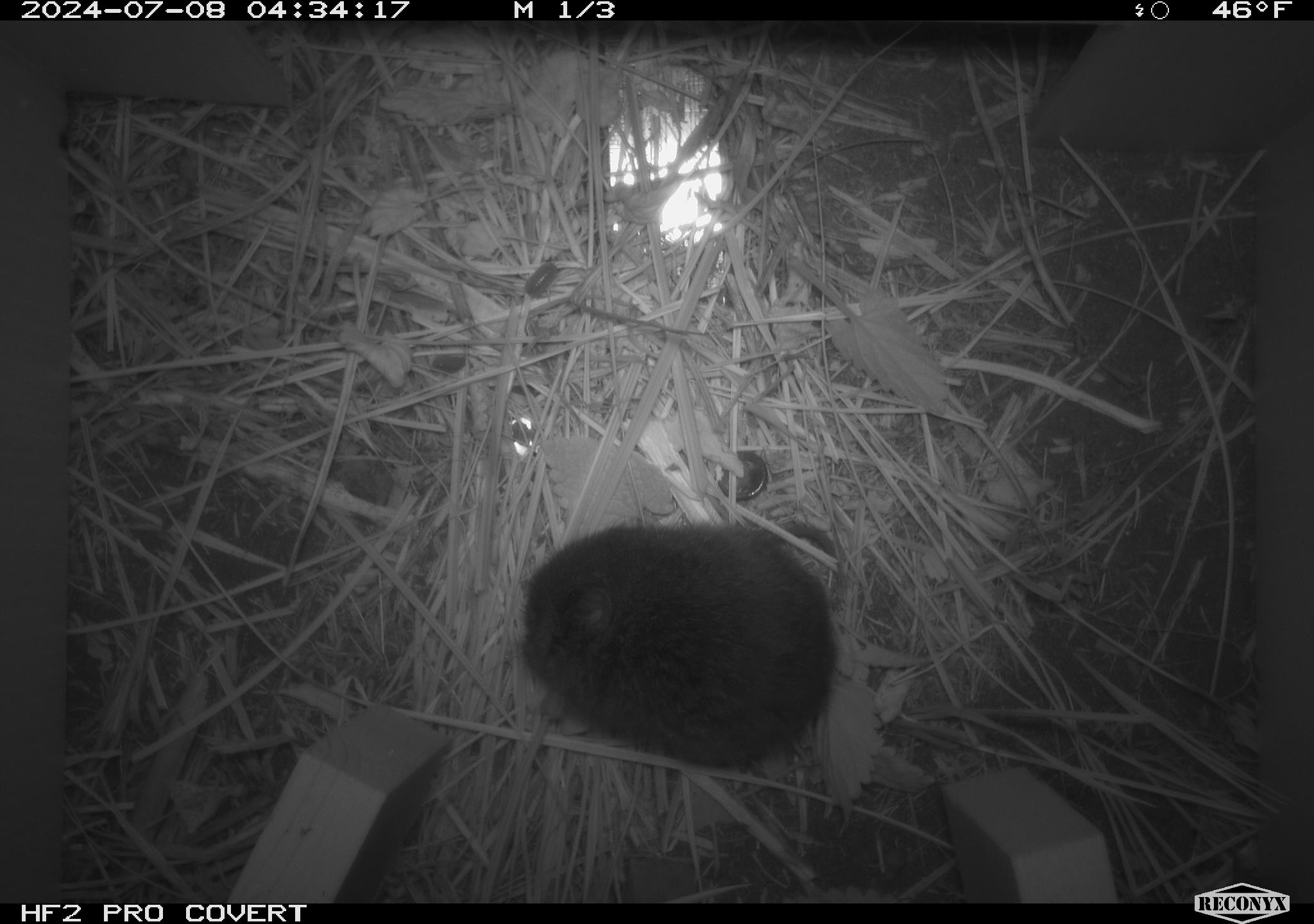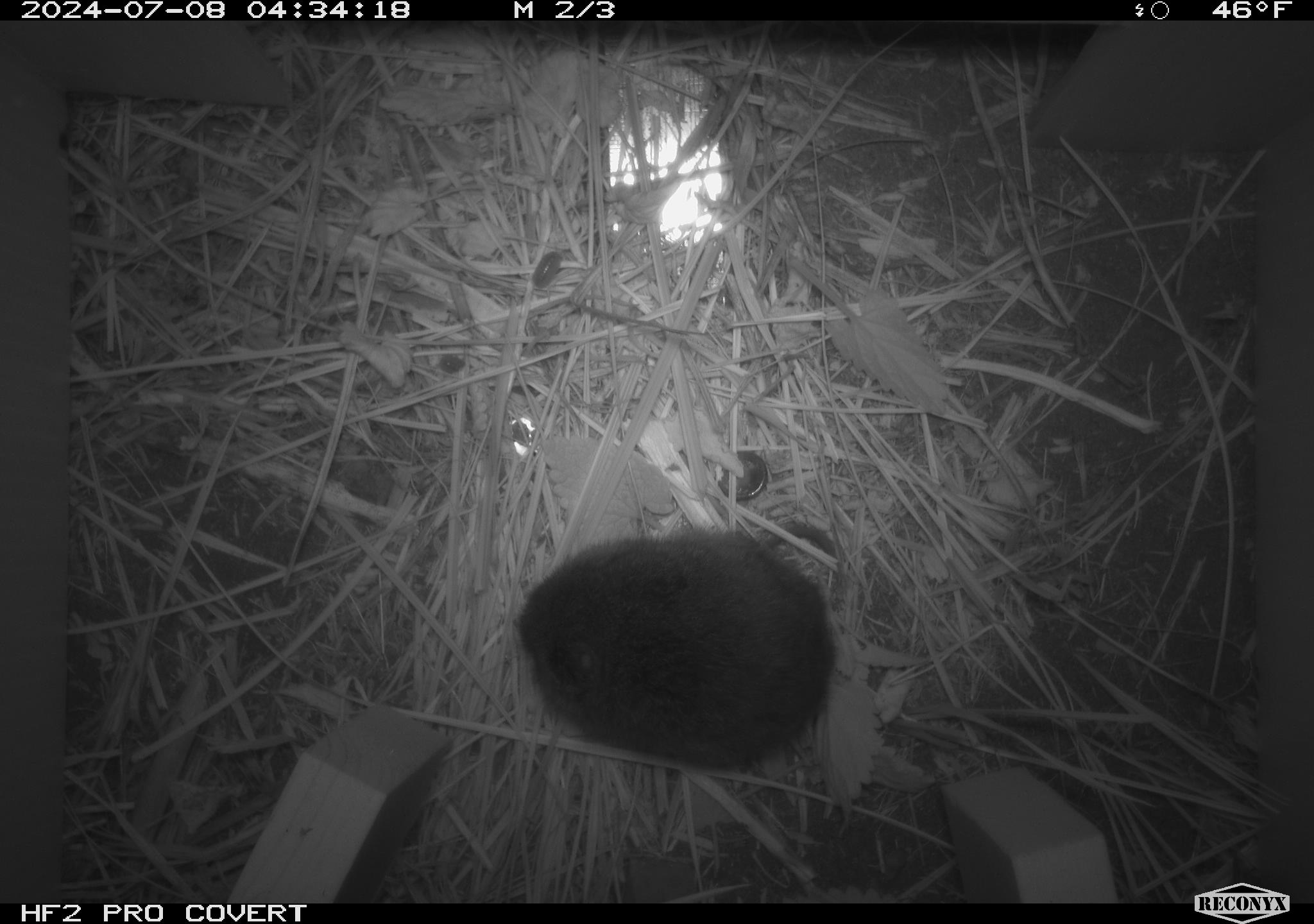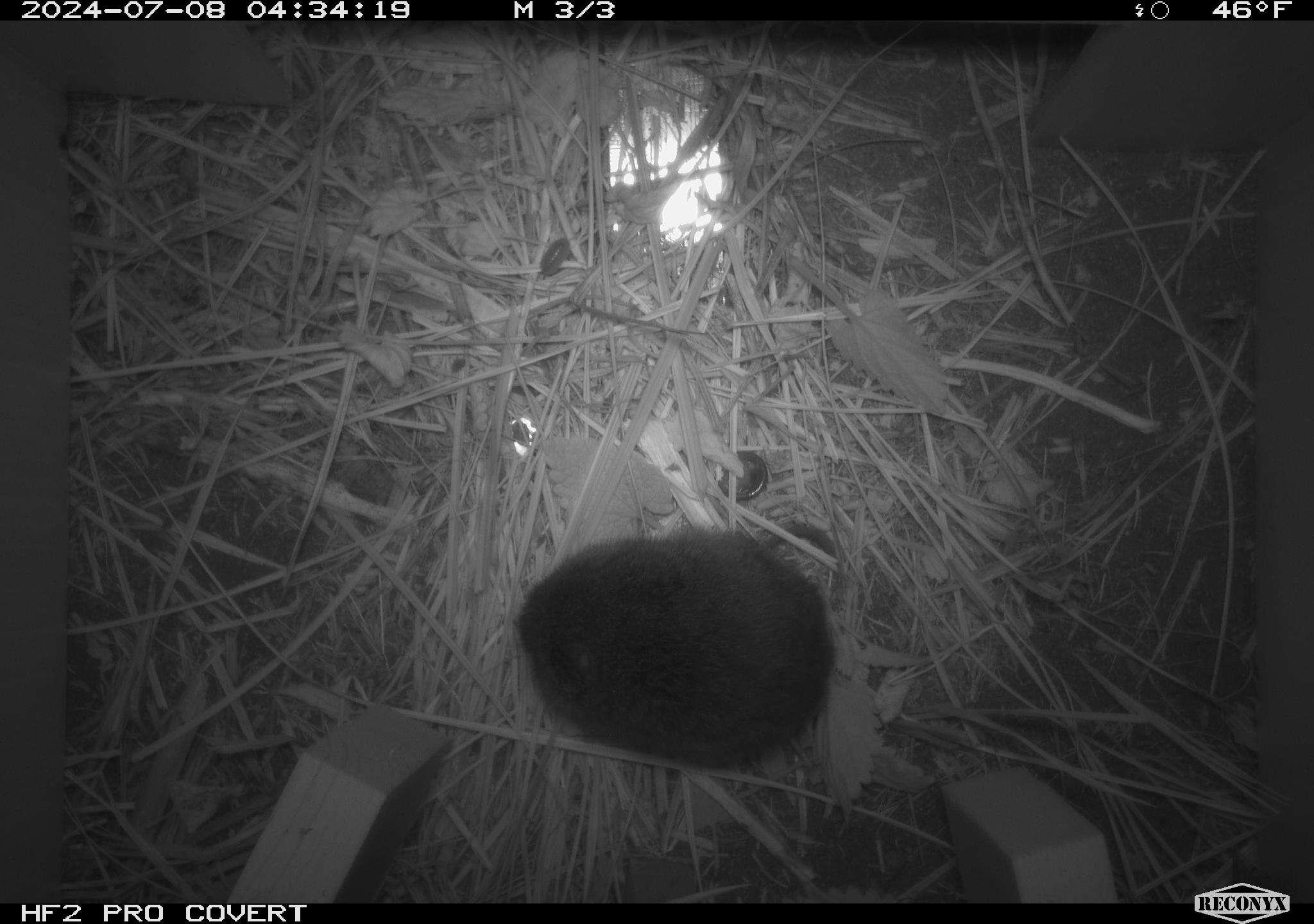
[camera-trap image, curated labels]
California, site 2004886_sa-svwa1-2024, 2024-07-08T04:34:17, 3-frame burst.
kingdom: Animalia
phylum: Chordata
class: Mammalia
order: Rodentia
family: Cricetidae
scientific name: Arvicolinae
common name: voles, lemmings, and muskrats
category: arvicolinae subfamily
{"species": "arvicolinae subfamily (voles, lemmings, and muskrats) (Arvicolinae)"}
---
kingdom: Animalia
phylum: Arthropoda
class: Malacostraca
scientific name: Malacostraca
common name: amphipods, crabs, isopods, krill, lobsters and shrimps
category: malacostracan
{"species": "malacostracan (amphipods, crabs, isopods, krill, lobsters and shrimps) (Malacostraca)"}